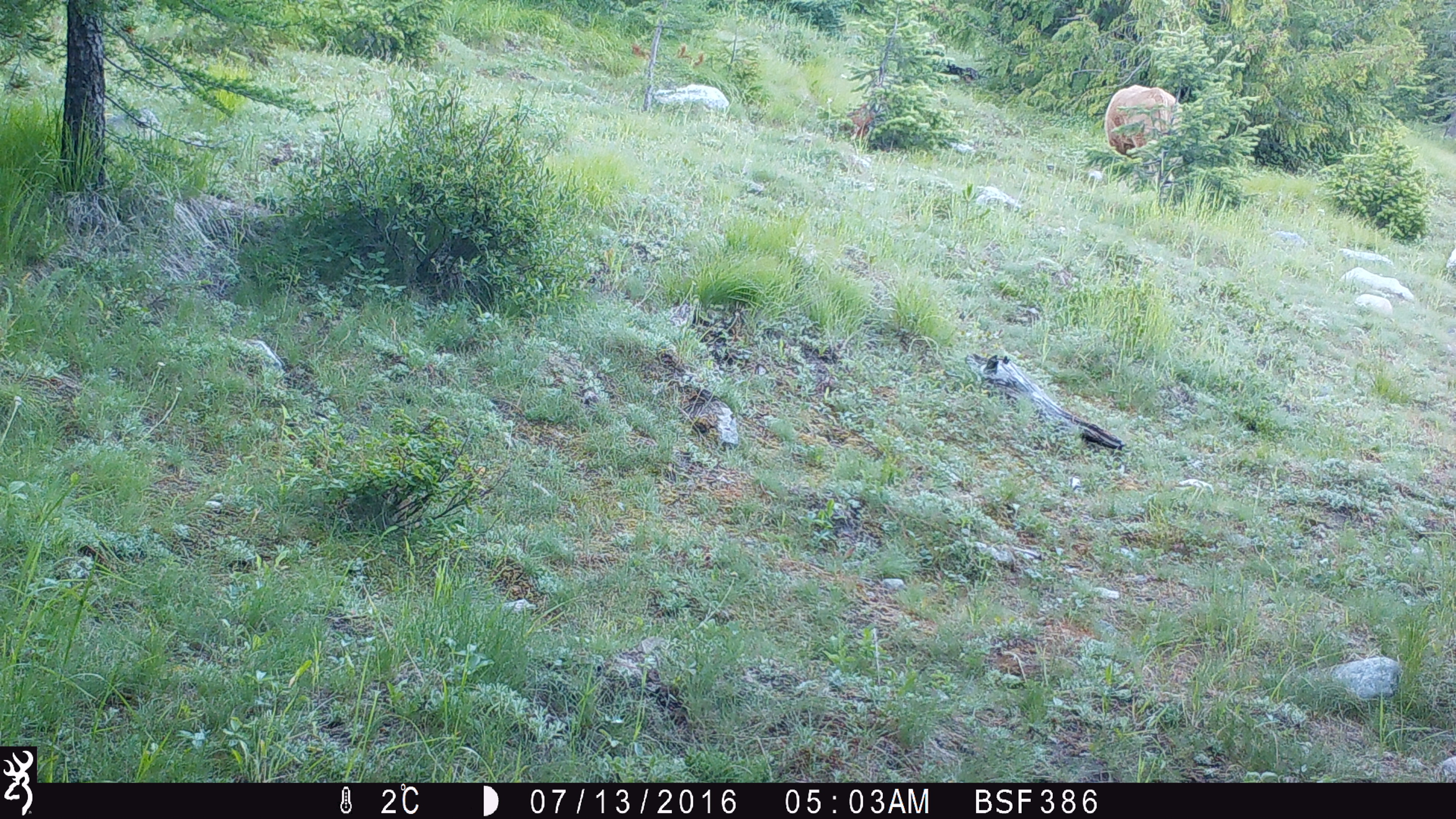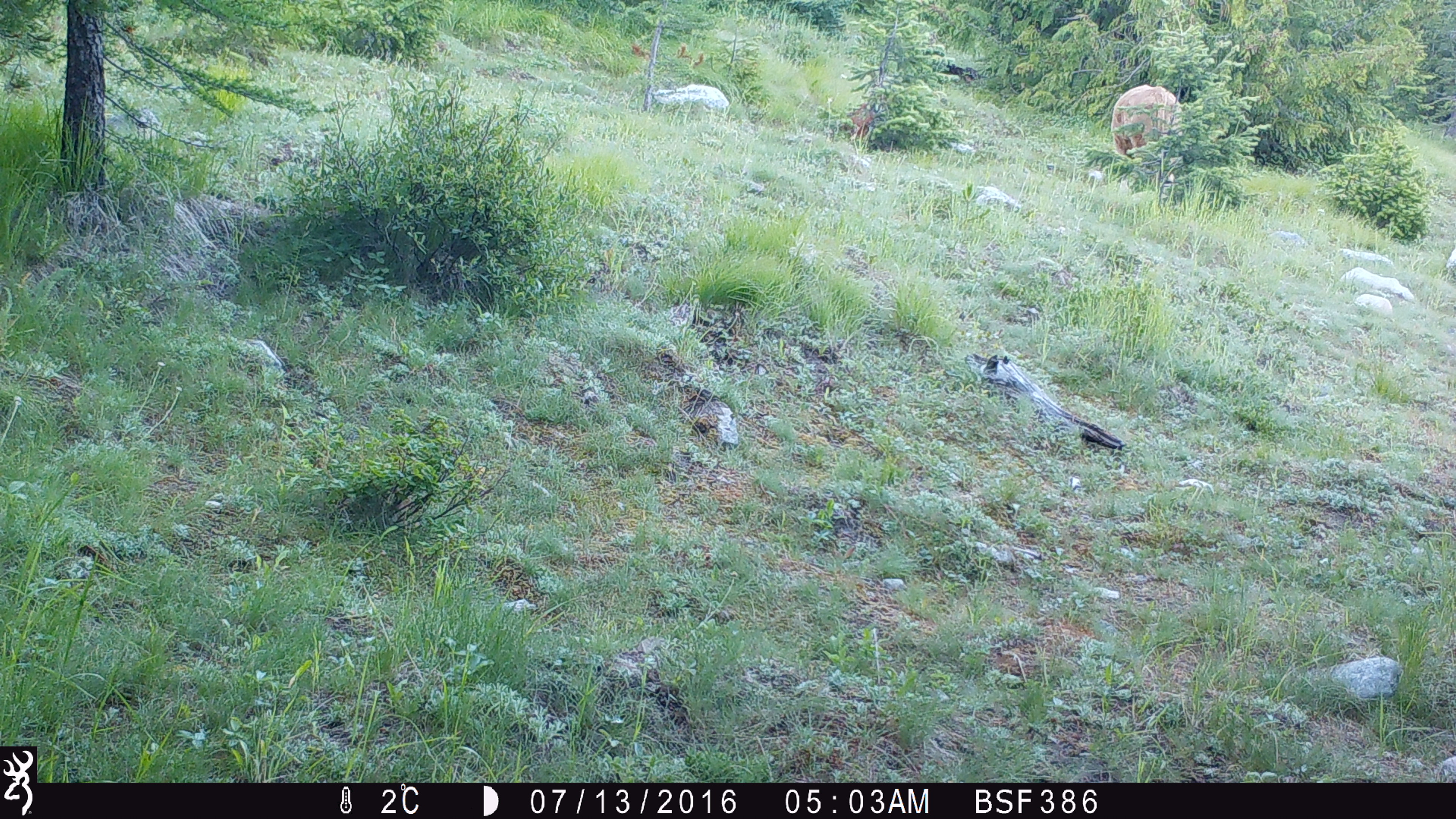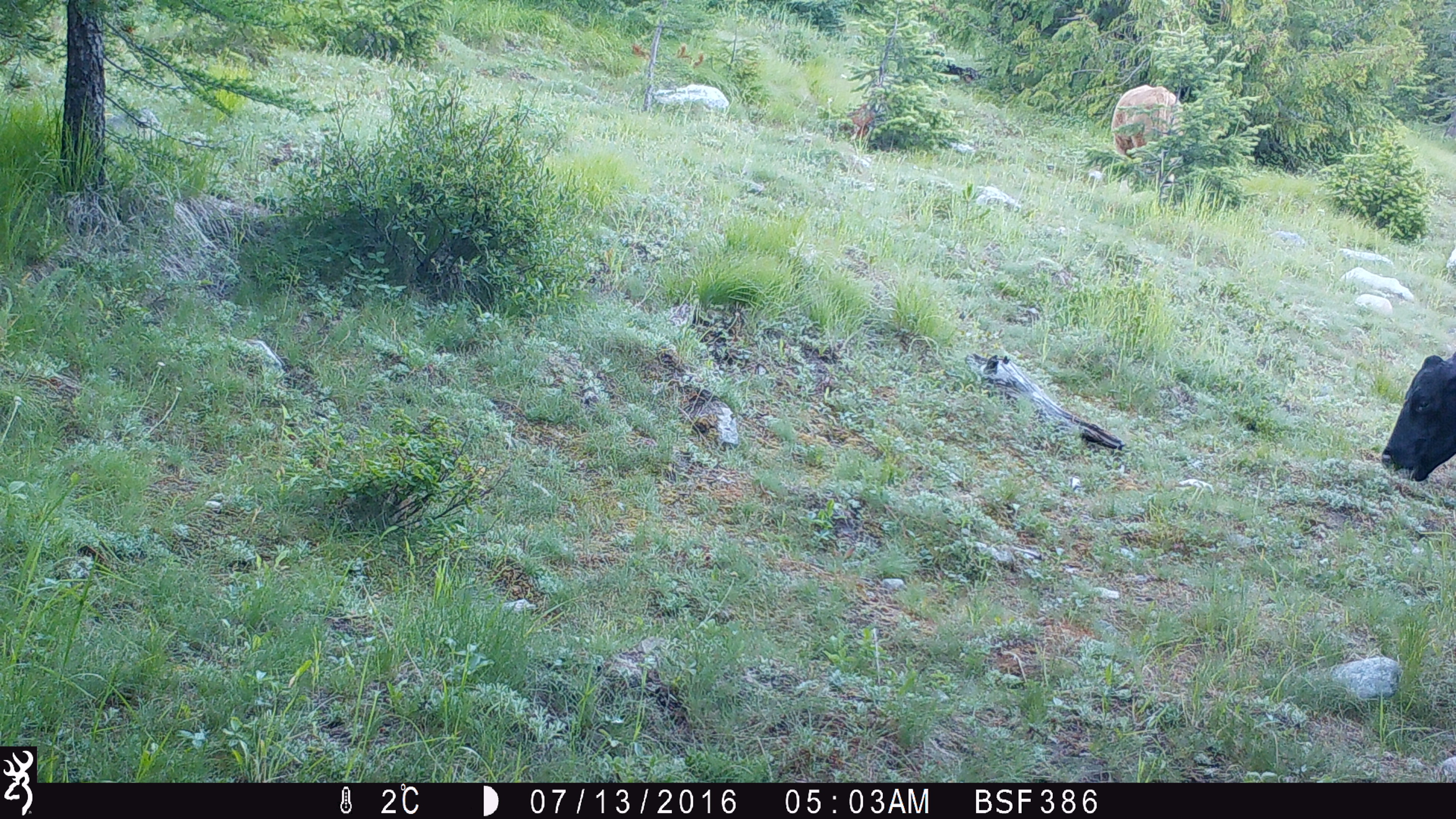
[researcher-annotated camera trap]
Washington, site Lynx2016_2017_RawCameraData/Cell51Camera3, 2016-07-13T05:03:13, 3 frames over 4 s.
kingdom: Animalia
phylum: Chordata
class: Mammalia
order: Artiodactyla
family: Bovidae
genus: Bos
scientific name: Bos taurus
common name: domestic cattle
Domestic cattle (Bos taurus). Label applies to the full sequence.